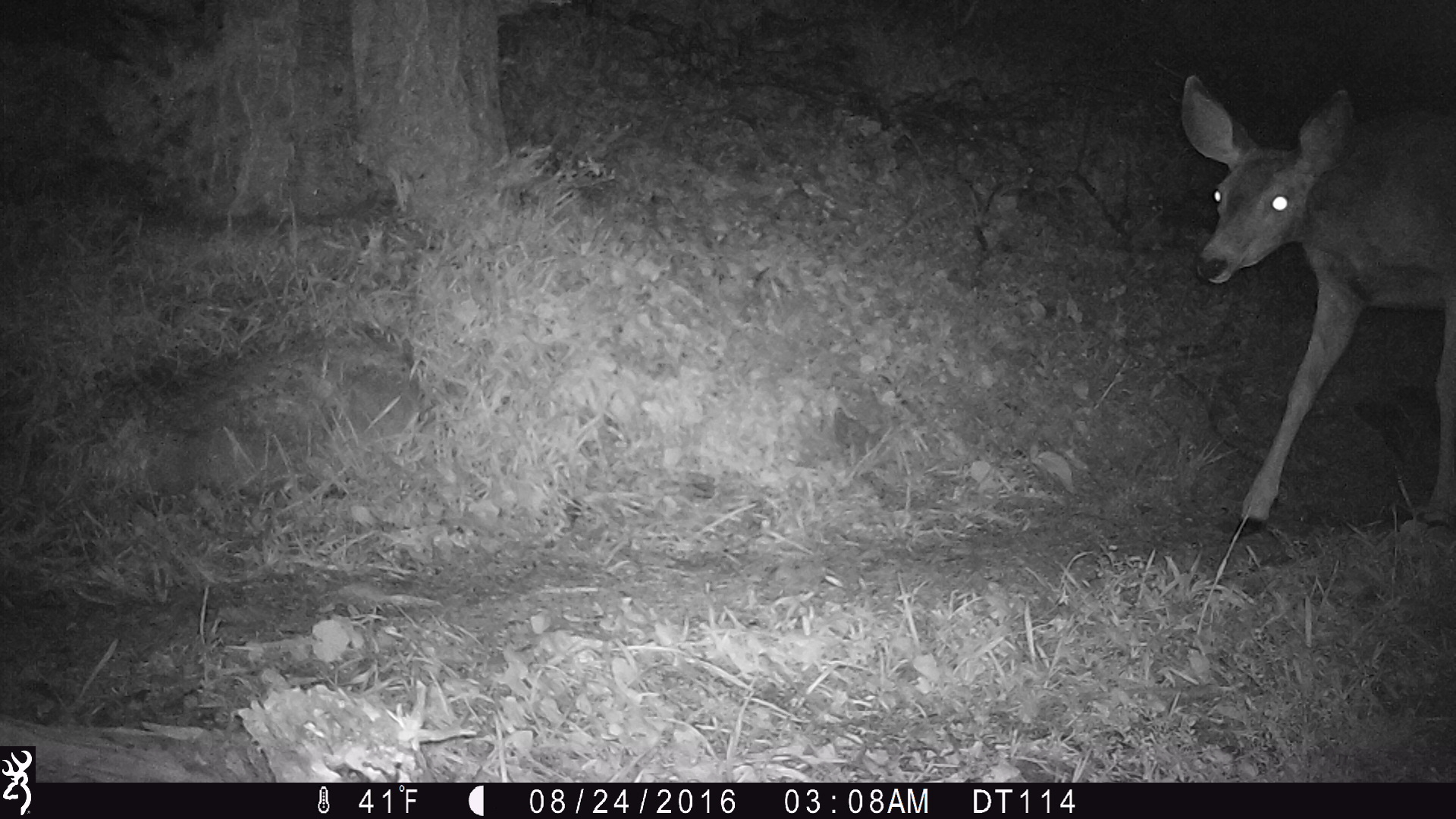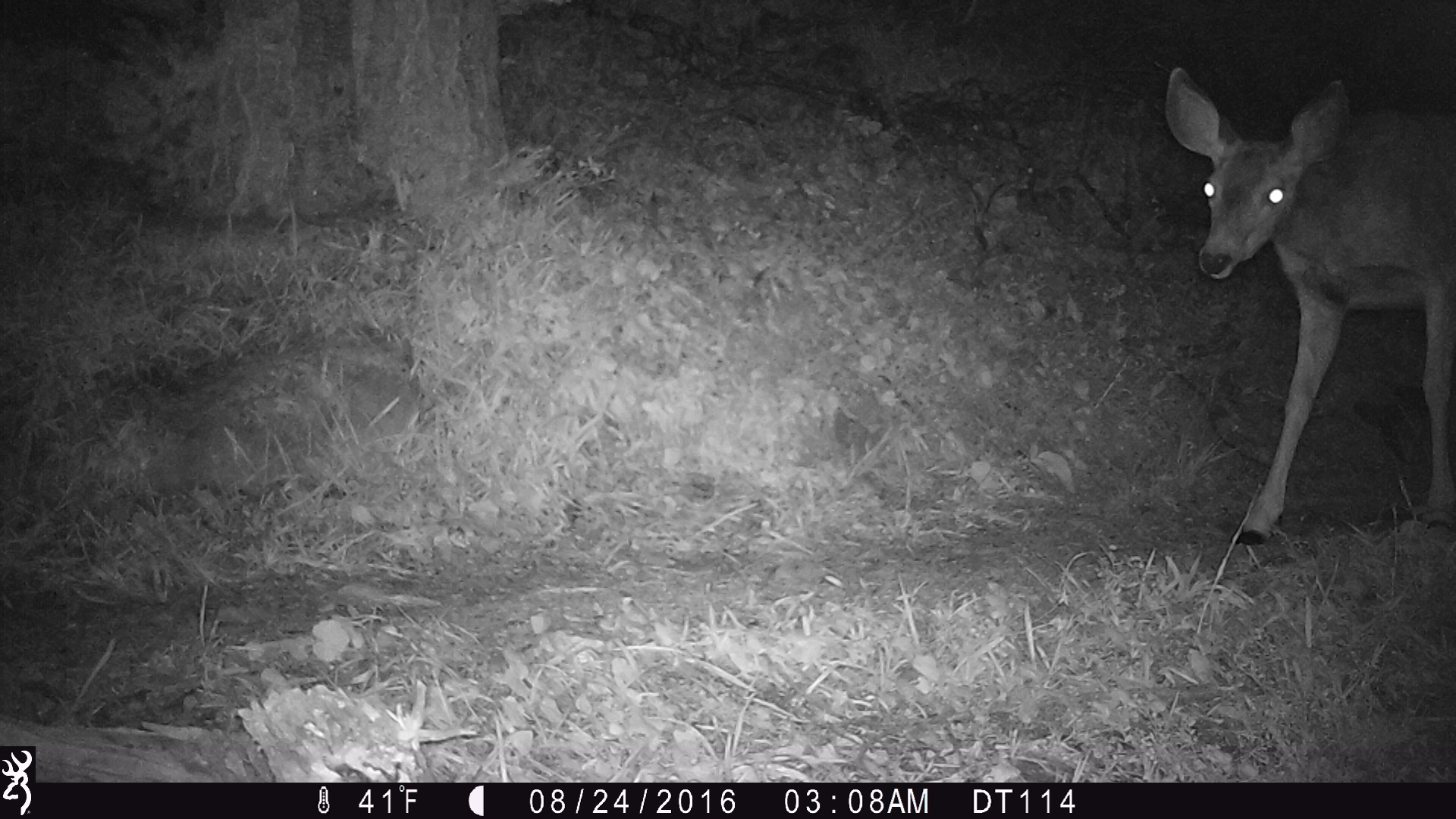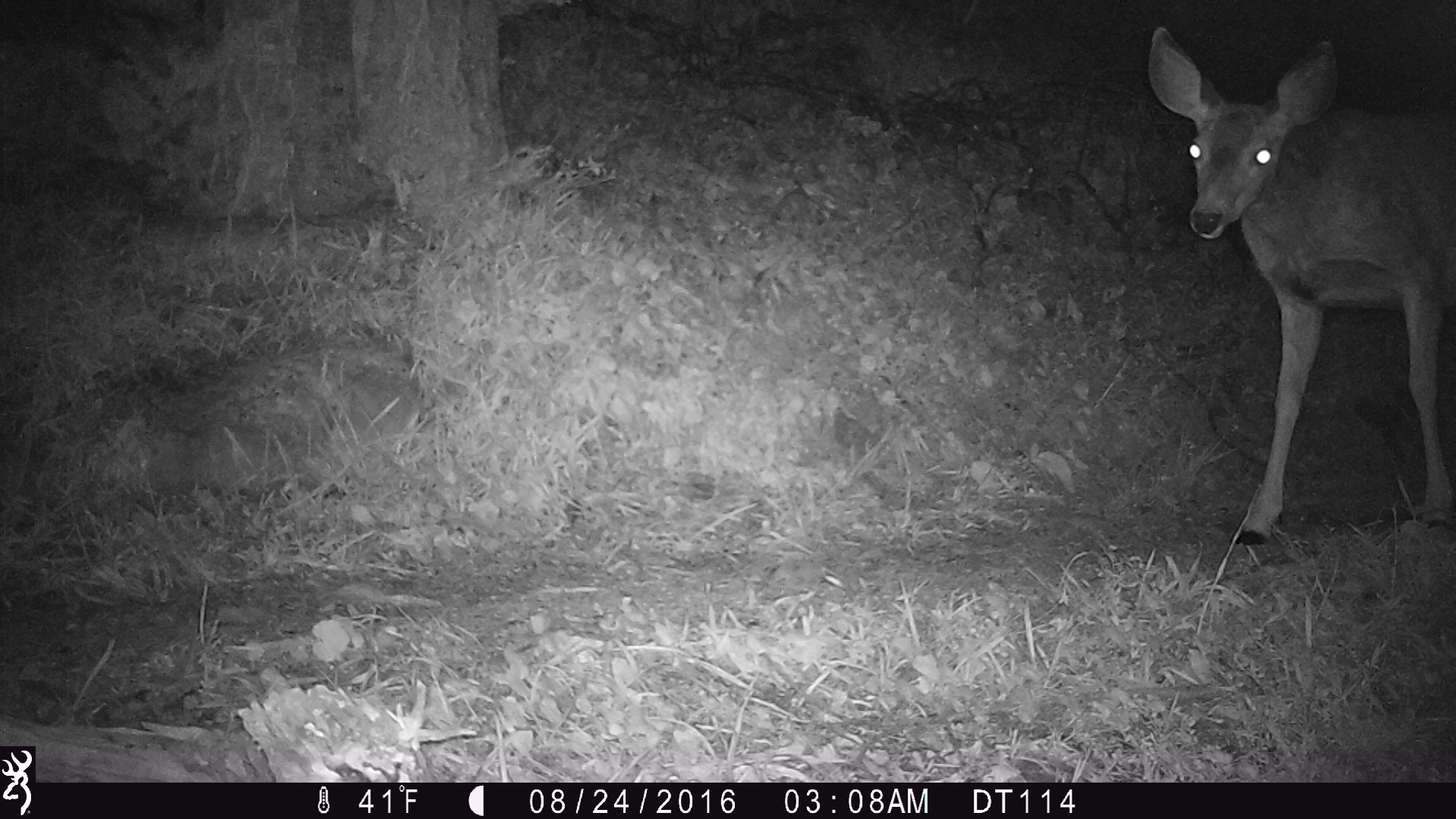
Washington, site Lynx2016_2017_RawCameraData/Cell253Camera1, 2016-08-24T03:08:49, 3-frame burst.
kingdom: Animalia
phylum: Chordata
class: Mammalia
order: Artiodactyla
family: Cervidae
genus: Odocoileus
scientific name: Odocoileus hemionus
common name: mule deer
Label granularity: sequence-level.